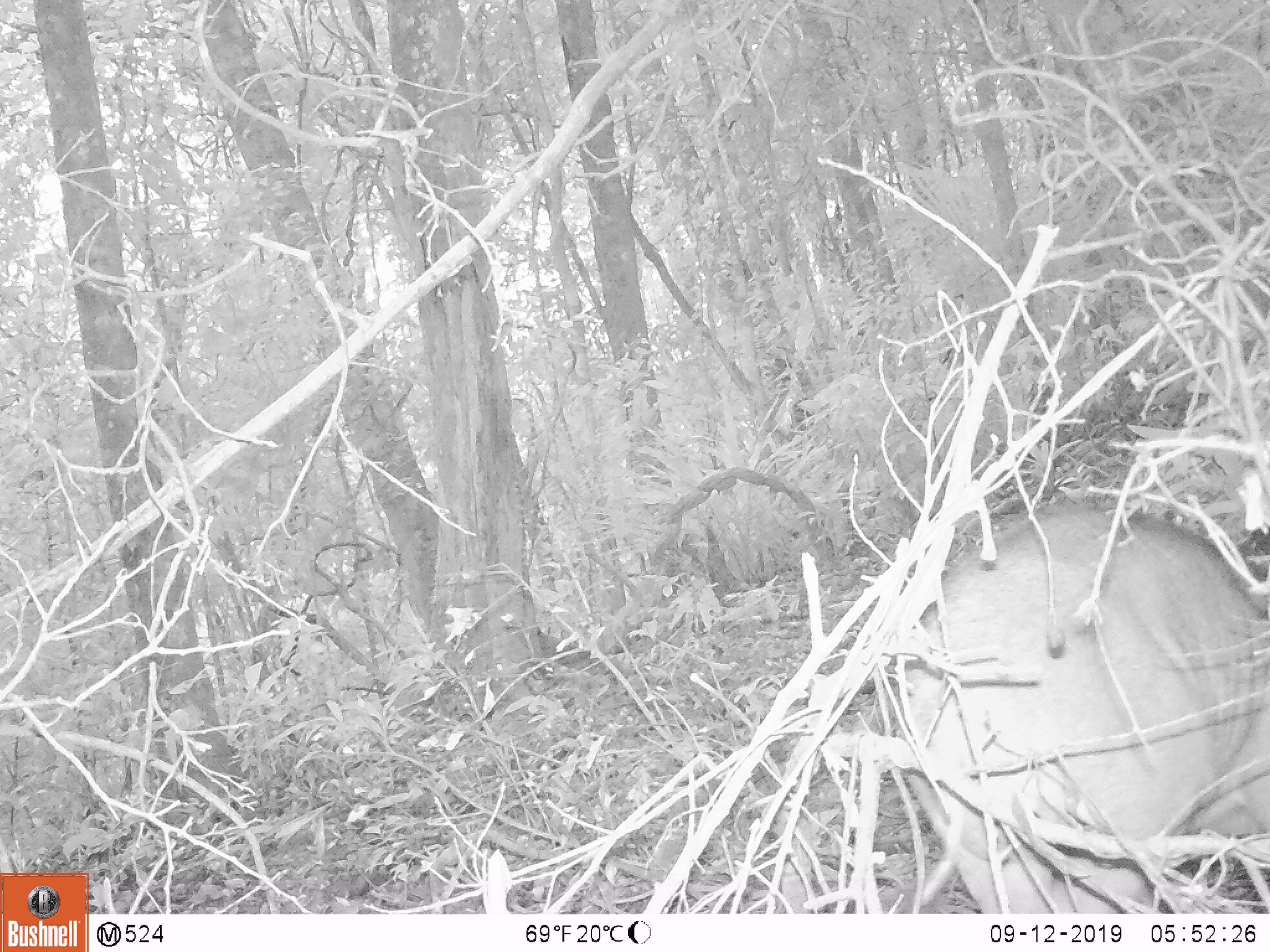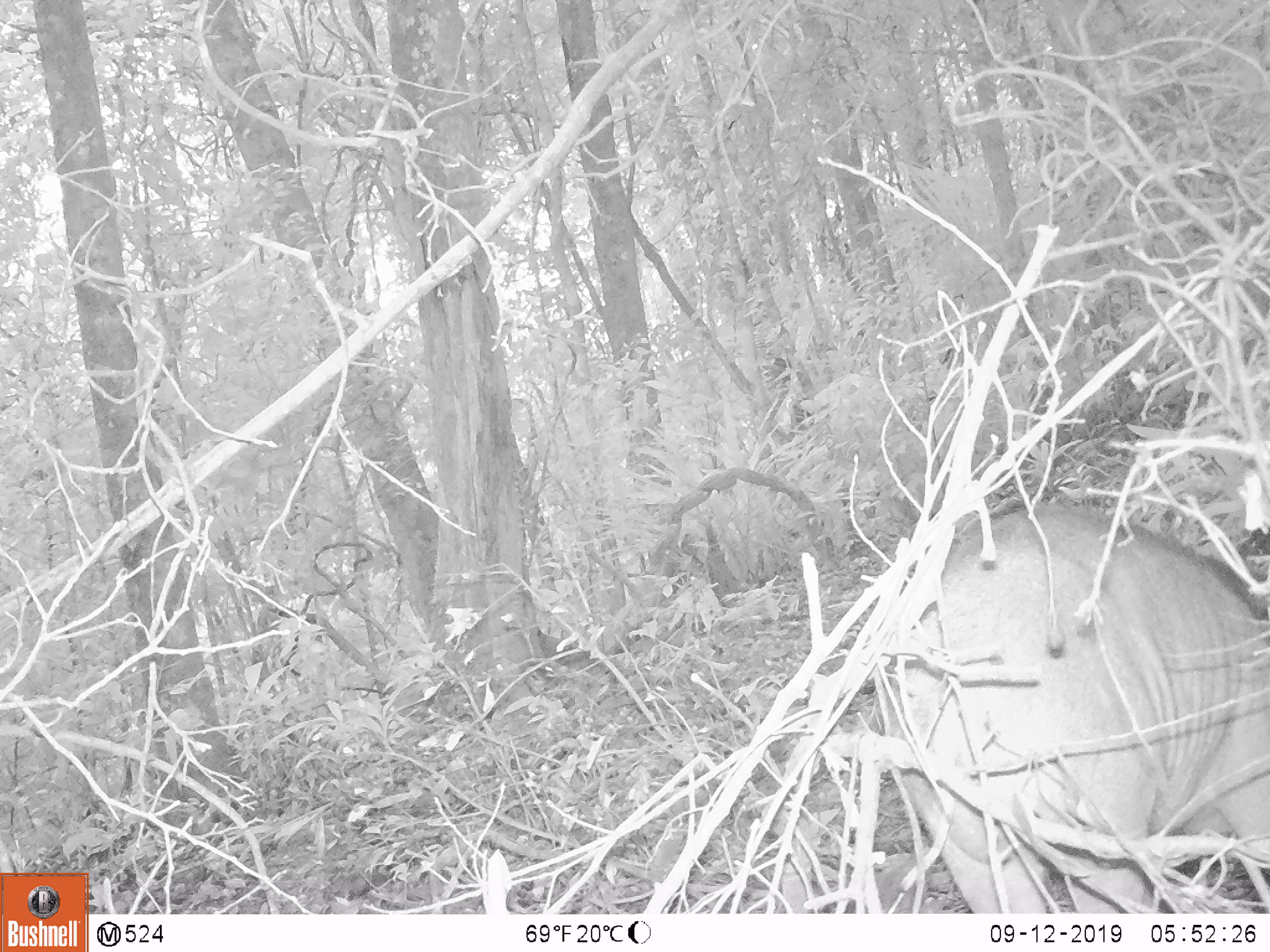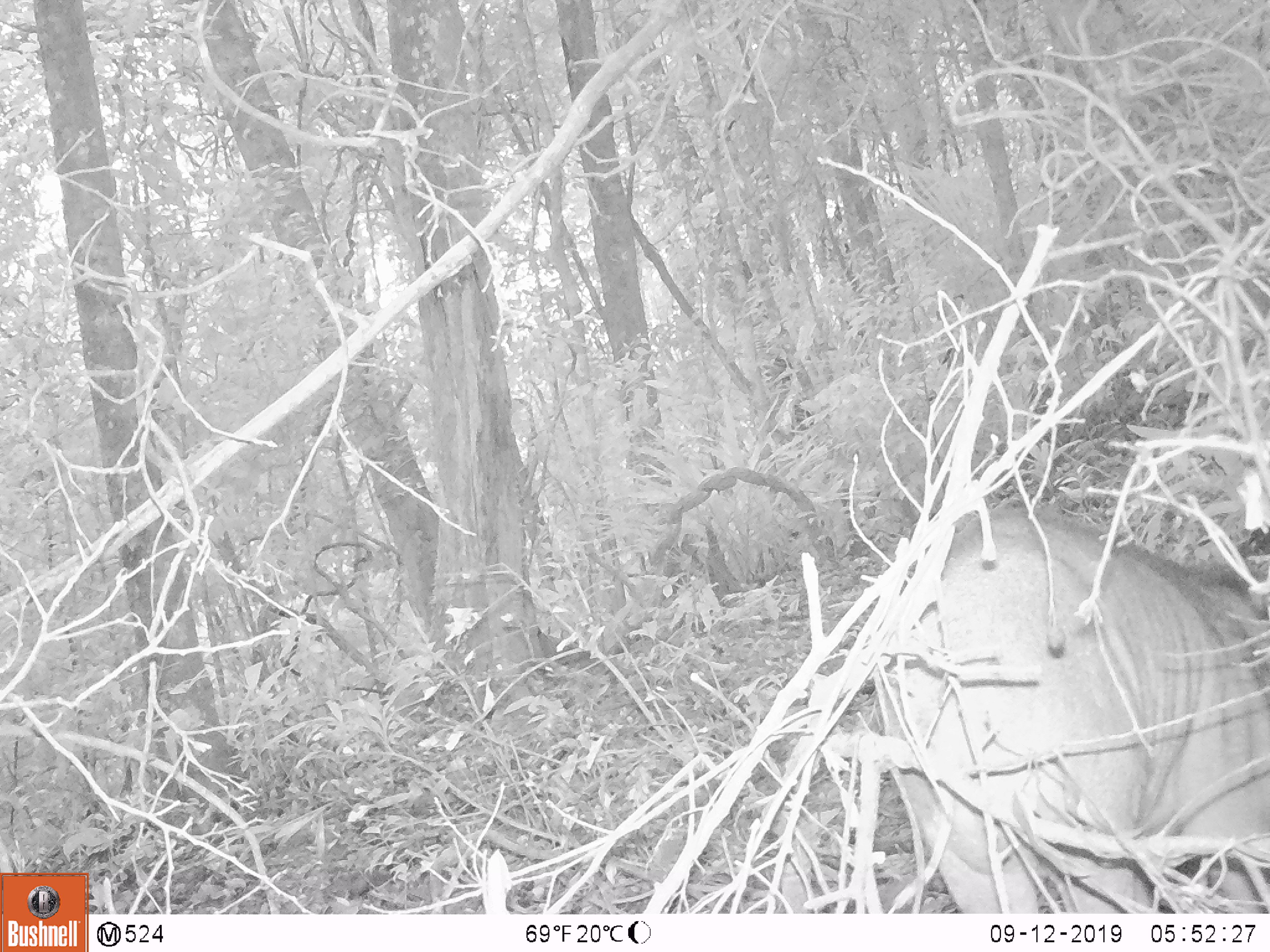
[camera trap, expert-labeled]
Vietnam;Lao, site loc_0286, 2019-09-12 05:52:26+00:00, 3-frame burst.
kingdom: Animalia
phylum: Chordata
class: Mammalia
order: Artiodactyla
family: Suidae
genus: Sus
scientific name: Sus scrofa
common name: eurasian wild pig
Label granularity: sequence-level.